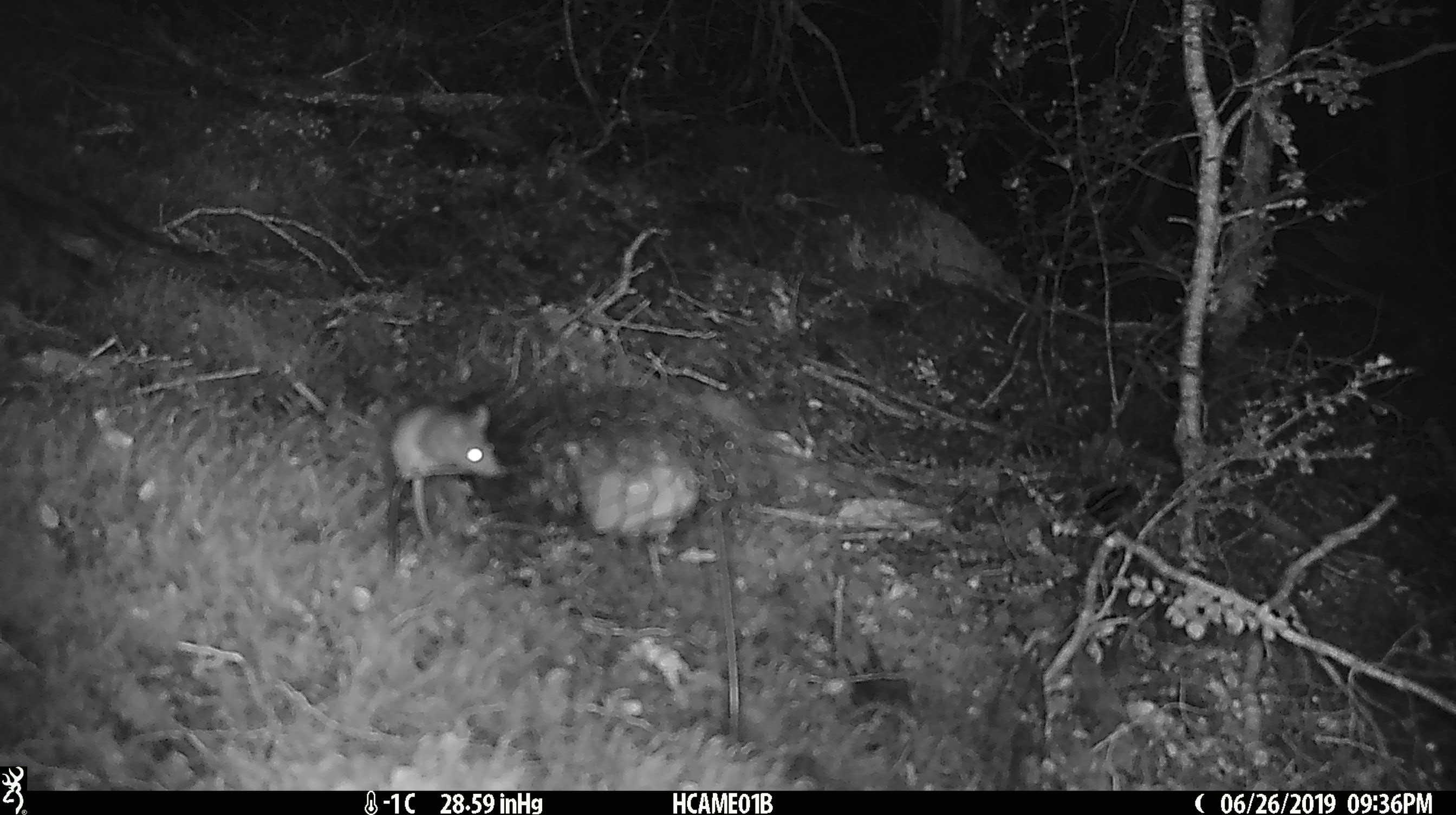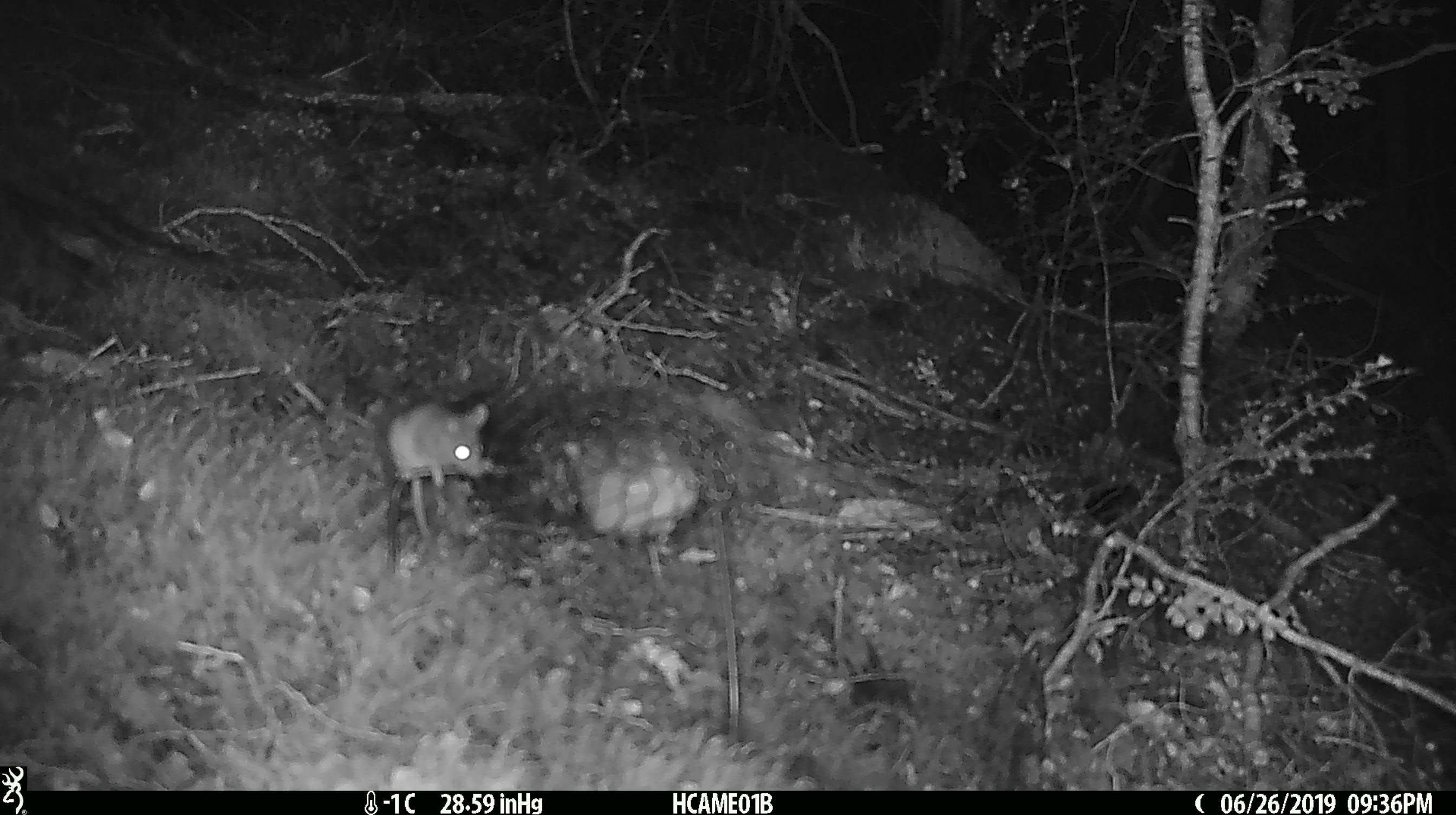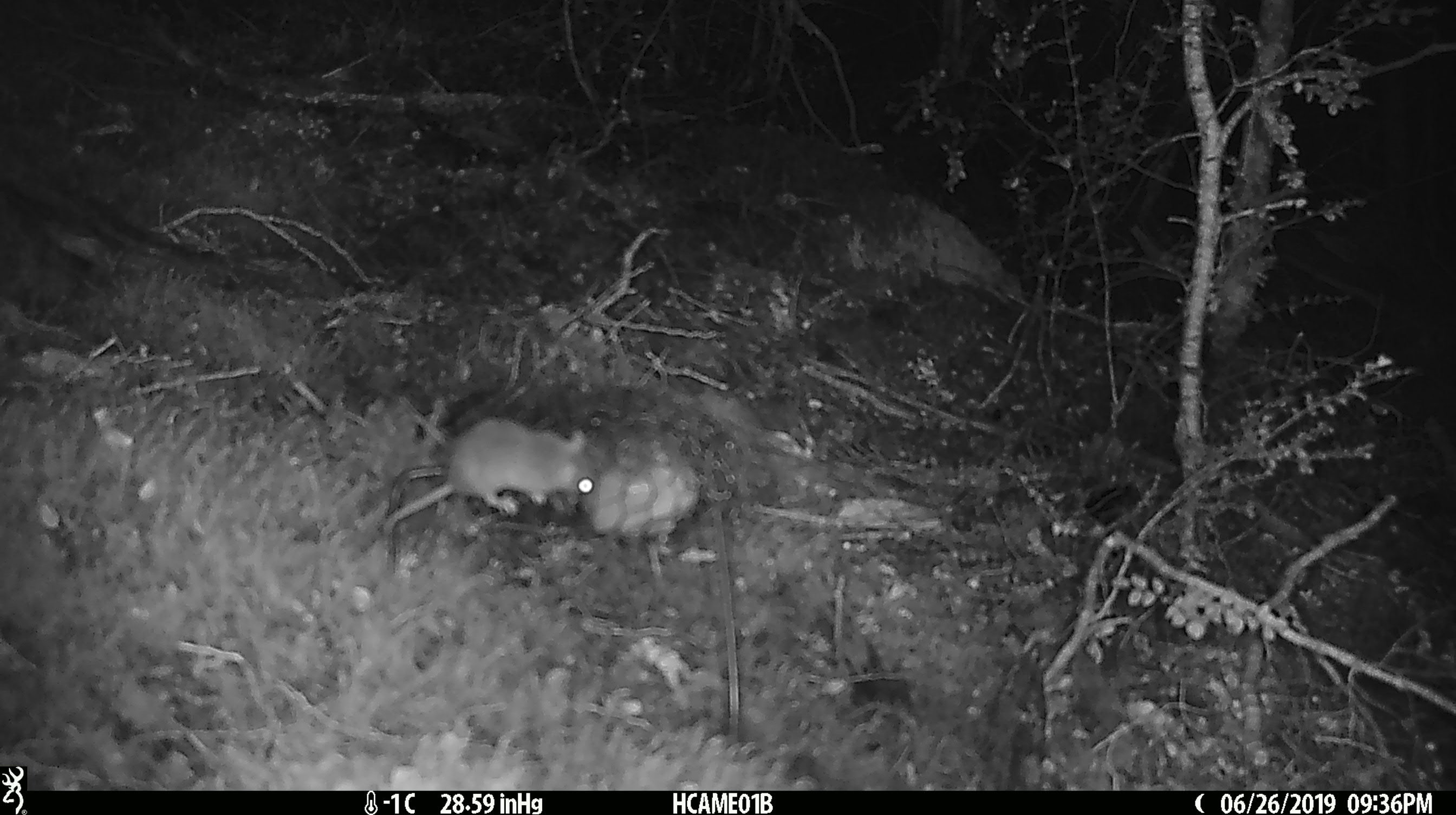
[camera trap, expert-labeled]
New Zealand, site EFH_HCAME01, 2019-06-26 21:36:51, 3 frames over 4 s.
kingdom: Animalia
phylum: Chordata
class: Mammalia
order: Rodentia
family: Muridae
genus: Mus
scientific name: Mus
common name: mouse